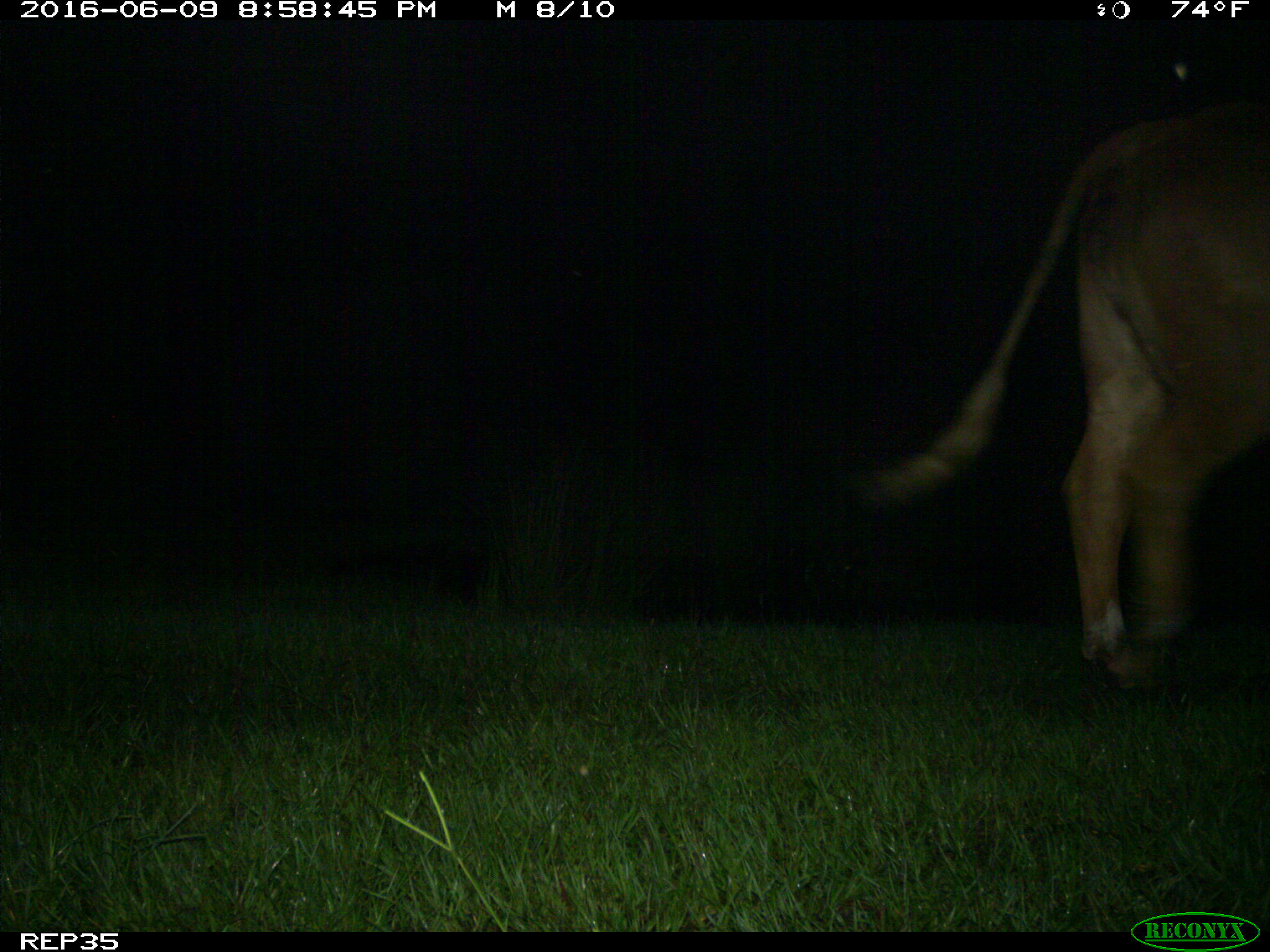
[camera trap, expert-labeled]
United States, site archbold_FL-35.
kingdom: Animalia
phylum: Chordata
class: Mammalia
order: Artiodactyla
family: Bovidae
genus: Bos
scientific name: Bos taurus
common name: domestic cow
Bos taurus (domestic cow).